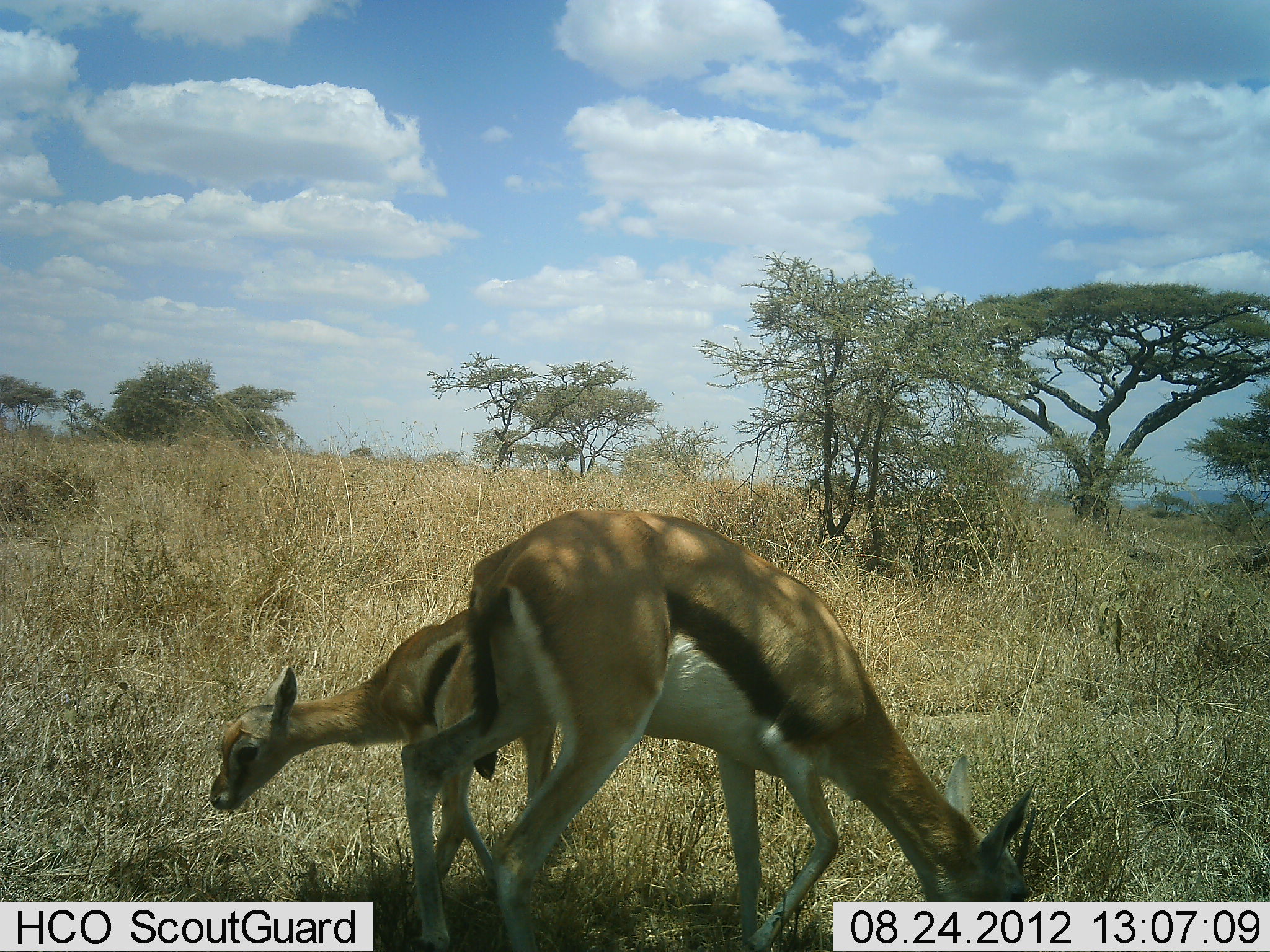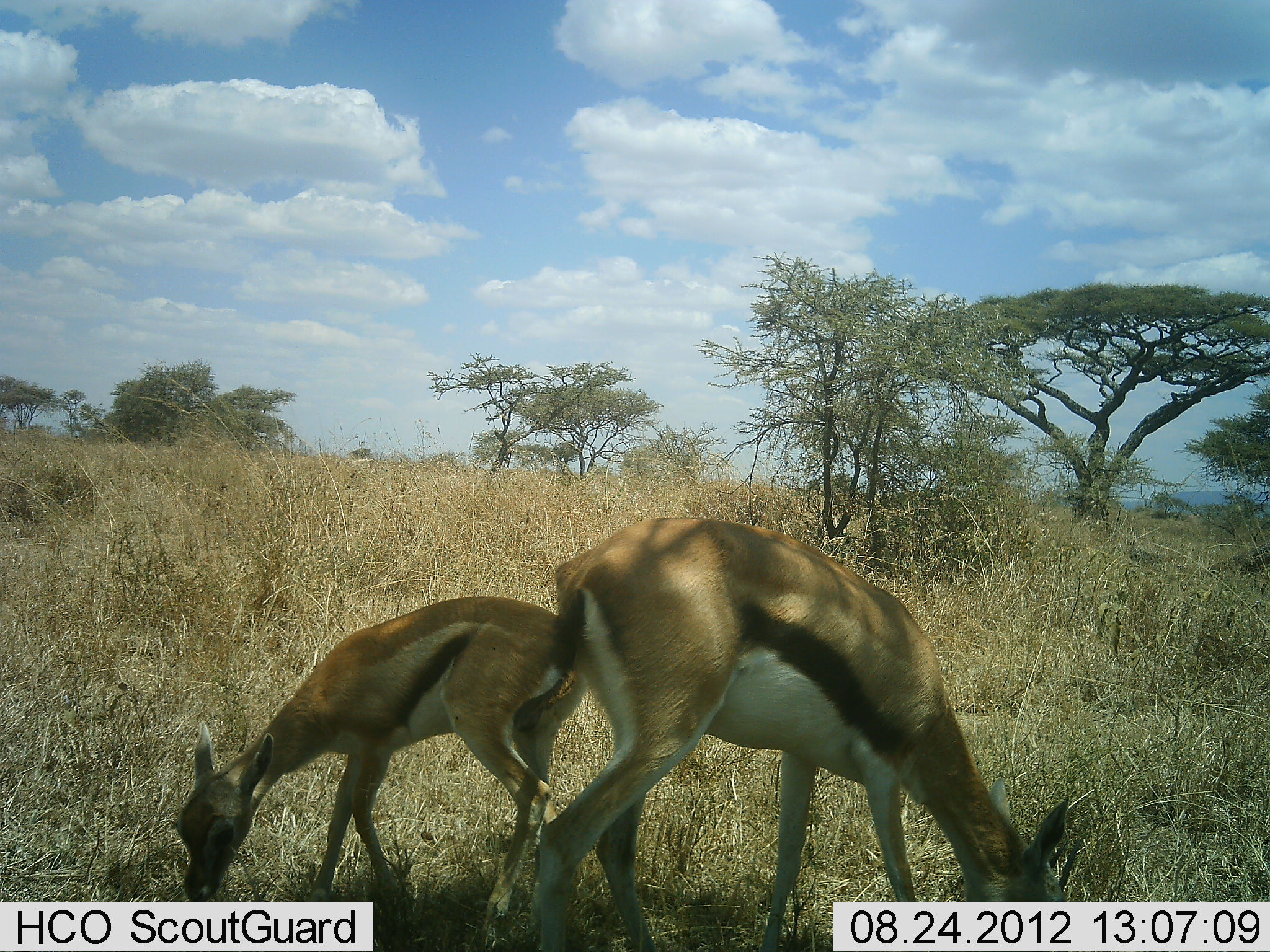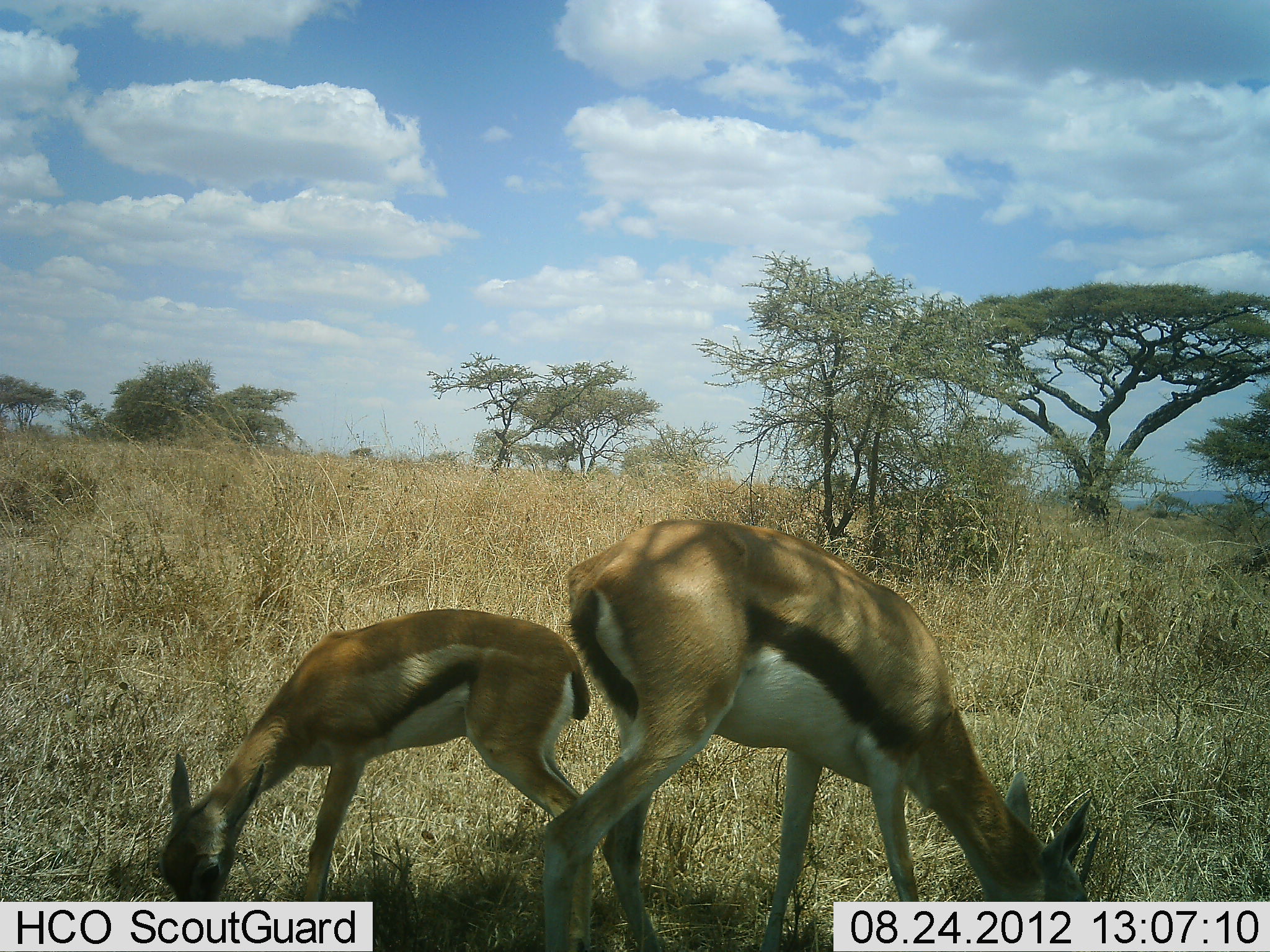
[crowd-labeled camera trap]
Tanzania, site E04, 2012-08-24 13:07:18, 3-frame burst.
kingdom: Animalia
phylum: Chordata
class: Mammalia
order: Artiodactyla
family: Bovidae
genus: Eudorcas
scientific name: Eudorcas thomsonii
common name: thomson's gazelle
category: gazellethomsons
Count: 2.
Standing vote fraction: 10%.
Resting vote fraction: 0%.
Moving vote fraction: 10%.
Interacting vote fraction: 0%.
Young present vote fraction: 40%.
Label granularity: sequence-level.